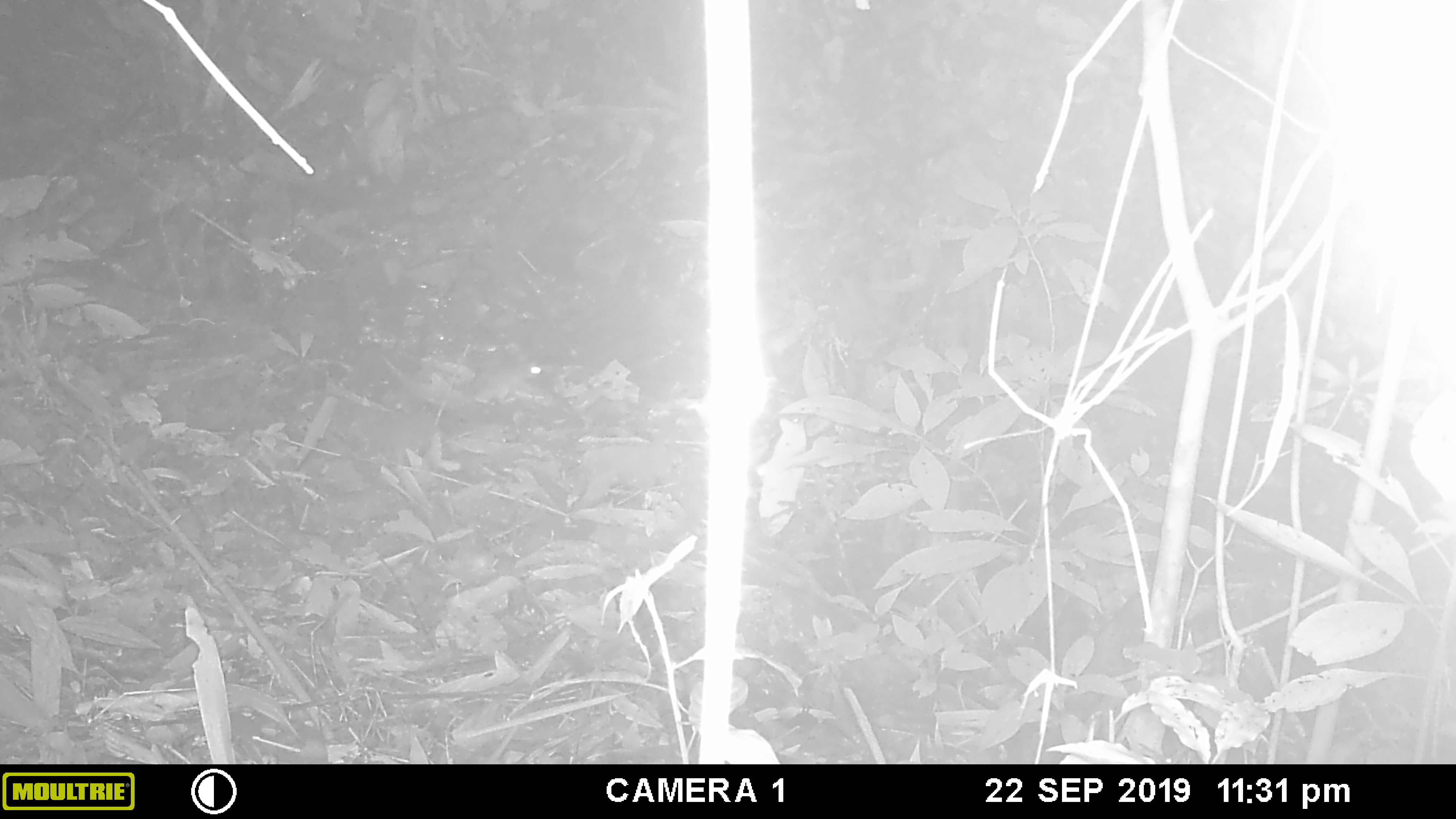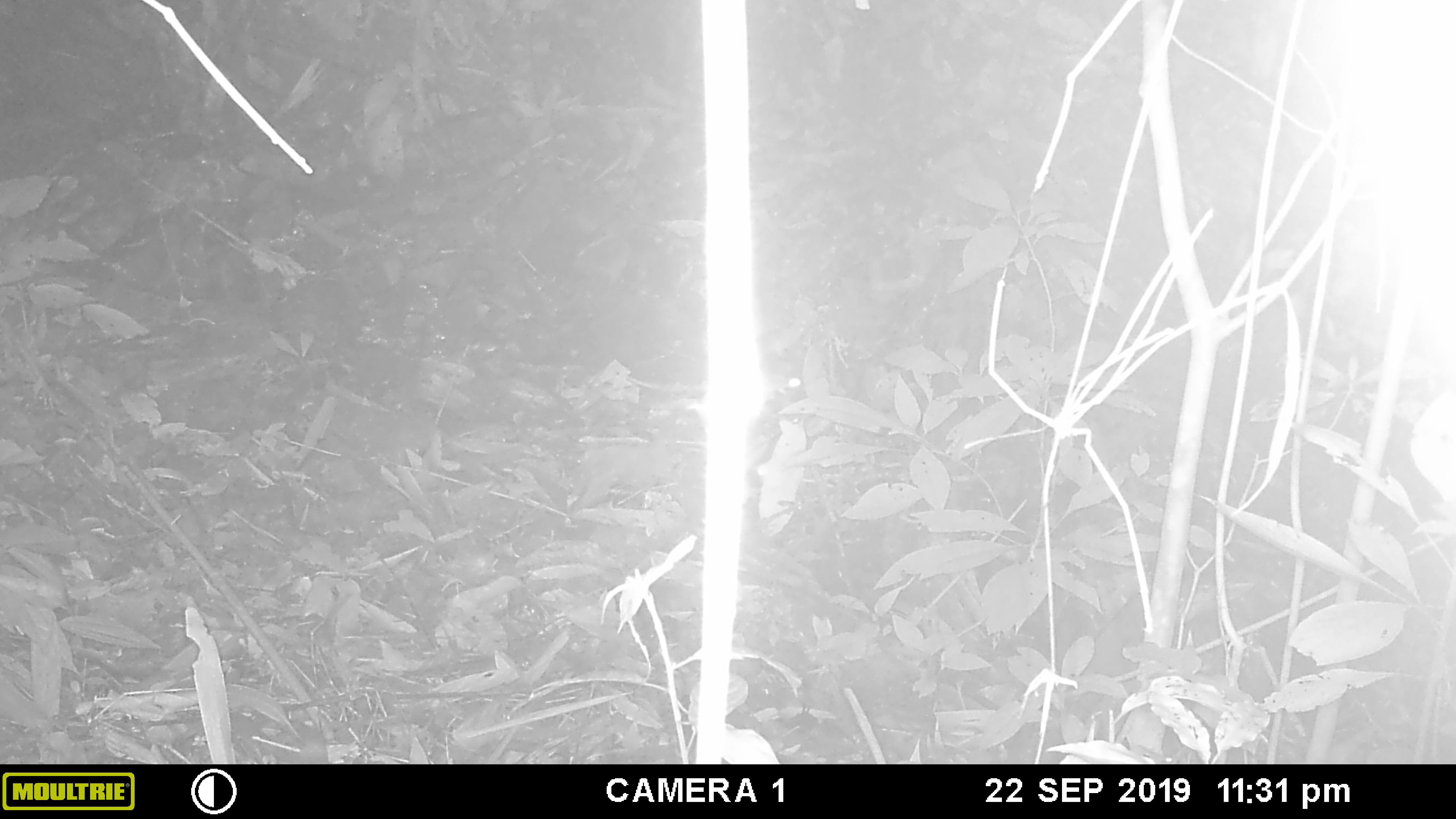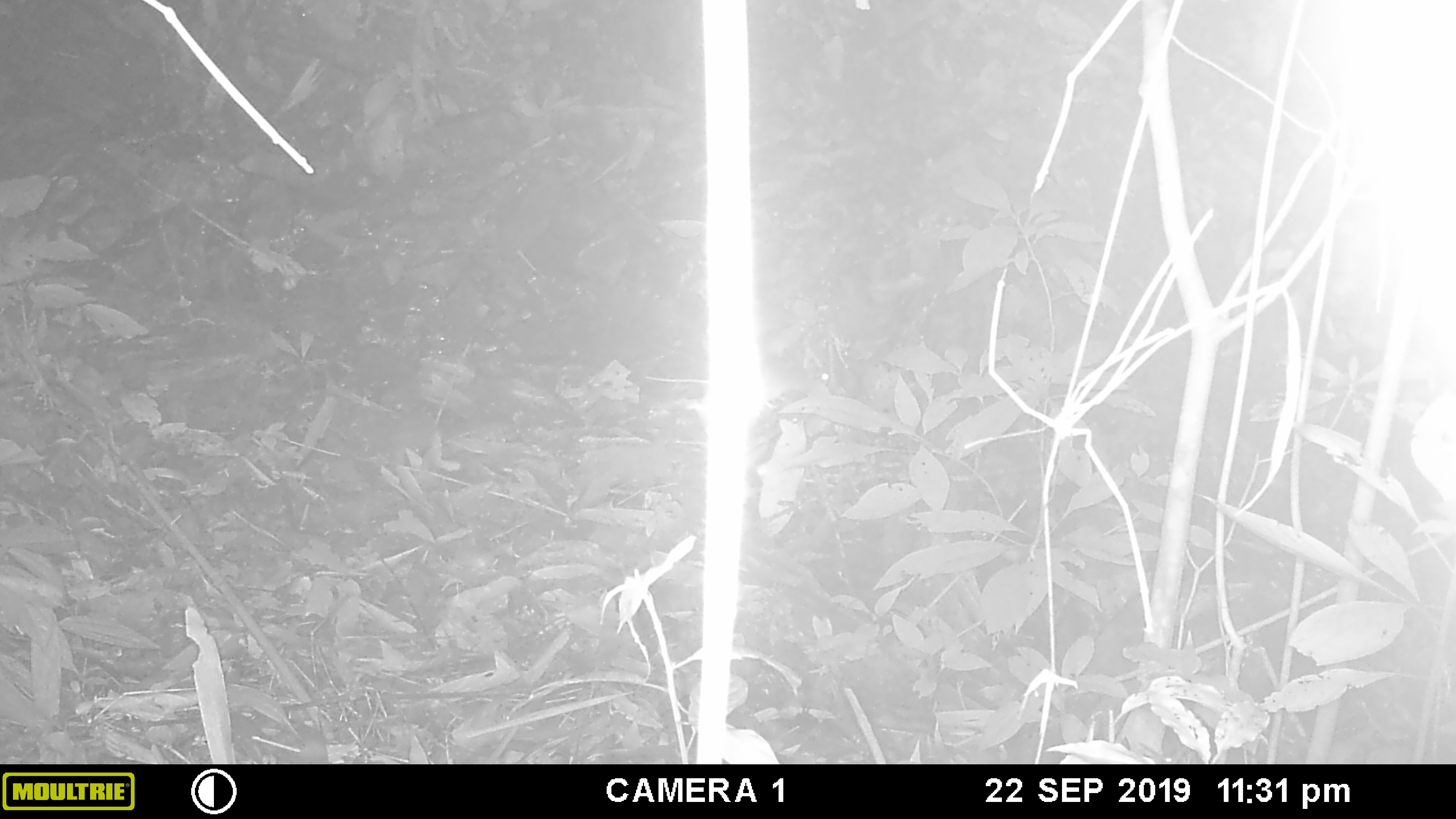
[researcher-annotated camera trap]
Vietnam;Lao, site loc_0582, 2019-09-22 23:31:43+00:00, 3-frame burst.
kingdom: Animalia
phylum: Chordata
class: Mammalia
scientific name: Mammalia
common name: mammal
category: unidentified small mammal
Unidentified small mammal (mammal) (Mammalia). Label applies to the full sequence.